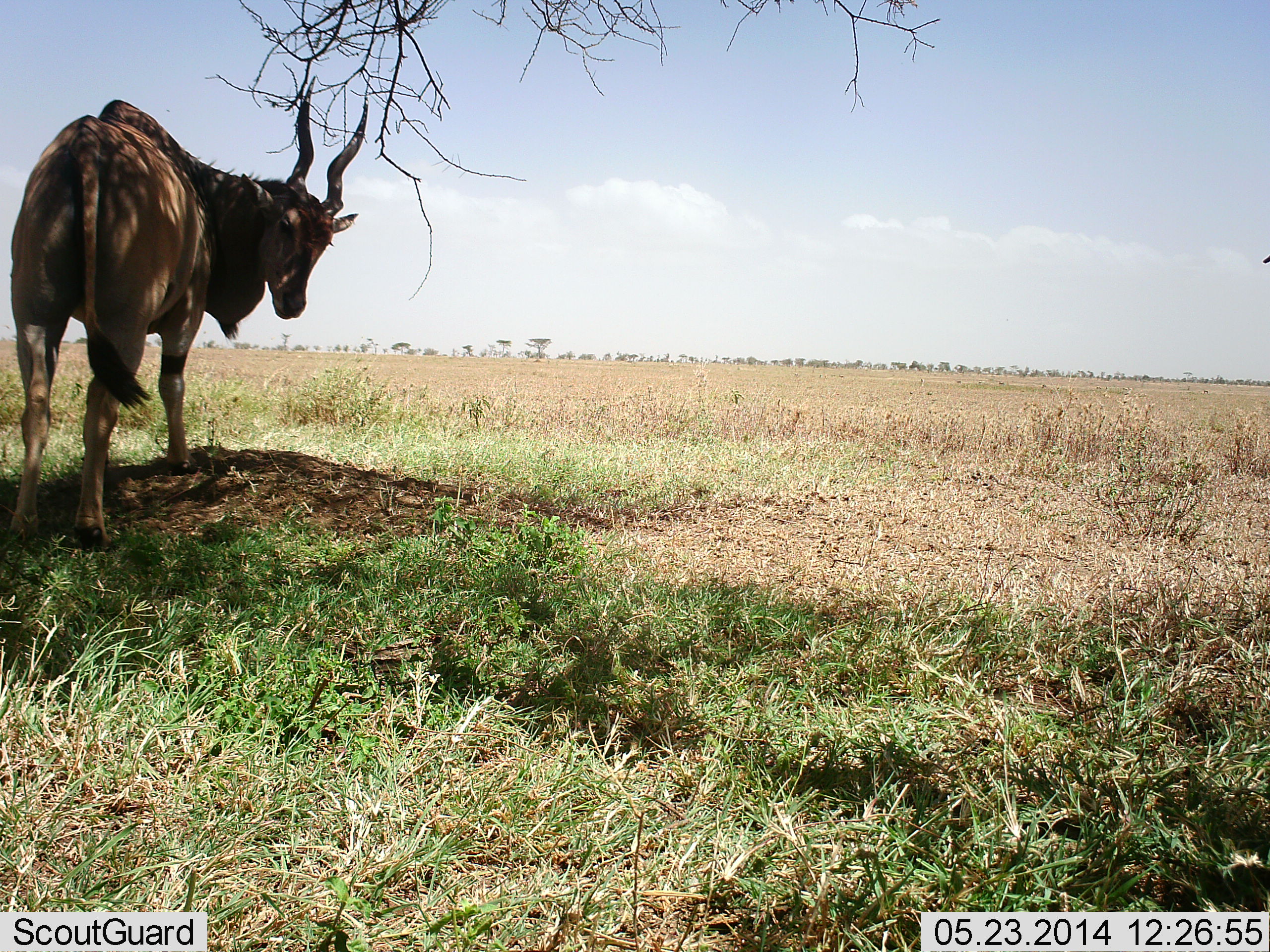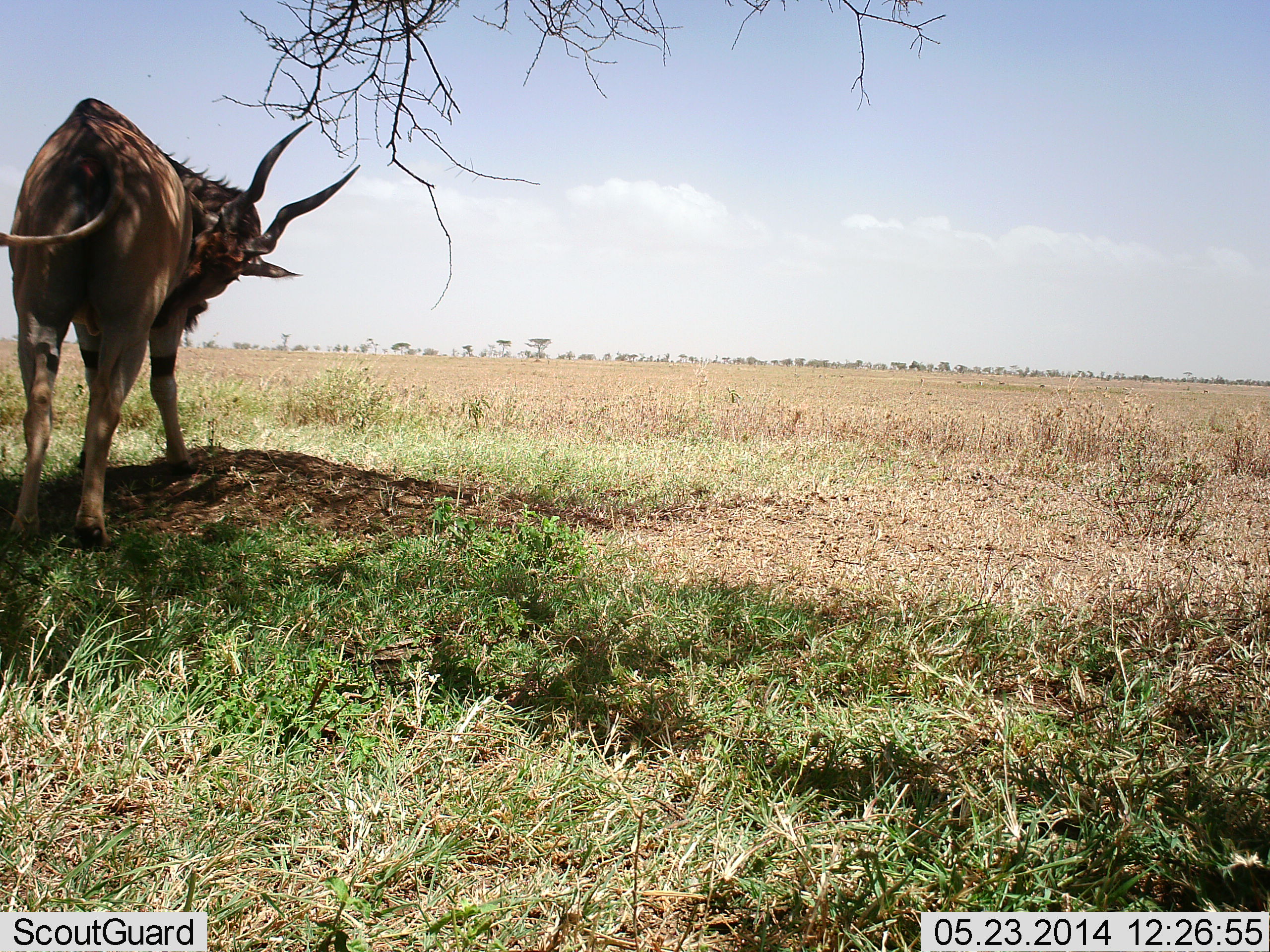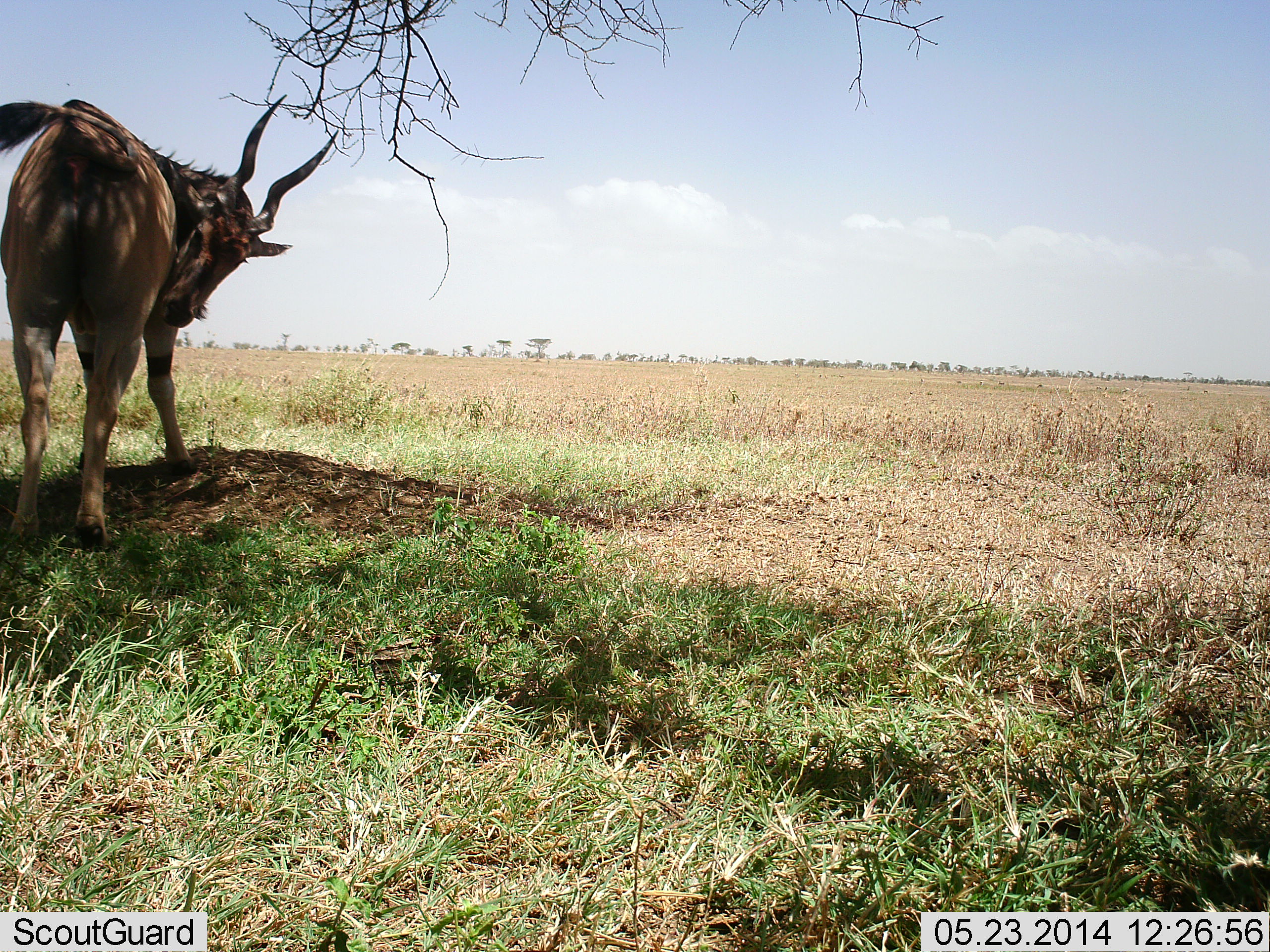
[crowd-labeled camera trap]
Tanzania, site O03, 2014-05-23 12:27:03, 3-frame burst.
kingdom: Animalia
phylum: Chordata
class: Mammalia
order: Artiodactyla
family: Bovidae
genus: Tragelaphus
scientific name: Tragelaphus oryx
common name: eland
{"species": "eland (Tragelaphus oryx)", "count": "1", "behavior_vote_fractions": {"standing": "100%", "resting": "0%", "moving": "0%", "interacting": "0%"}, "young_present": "0%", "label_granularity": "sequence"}